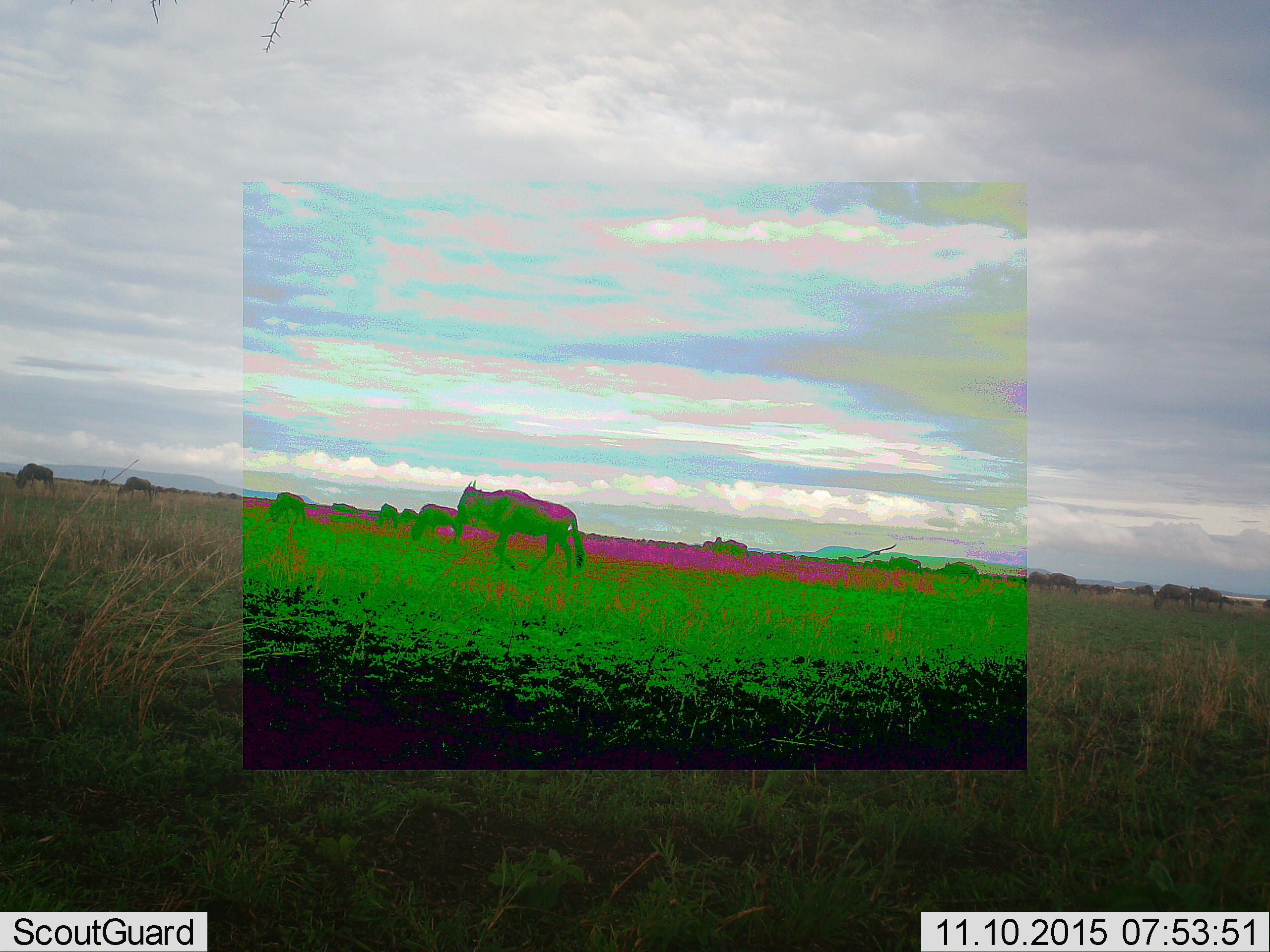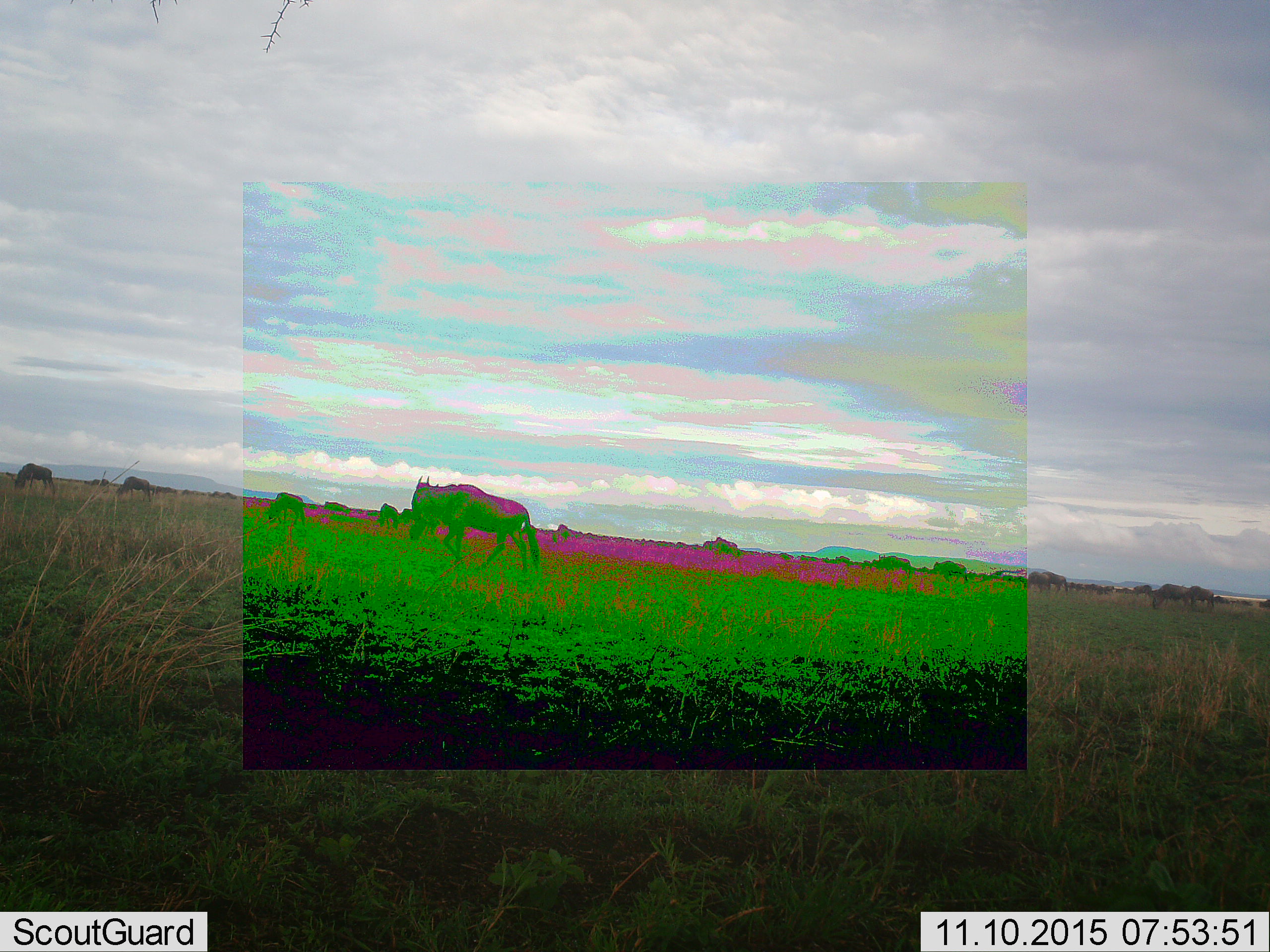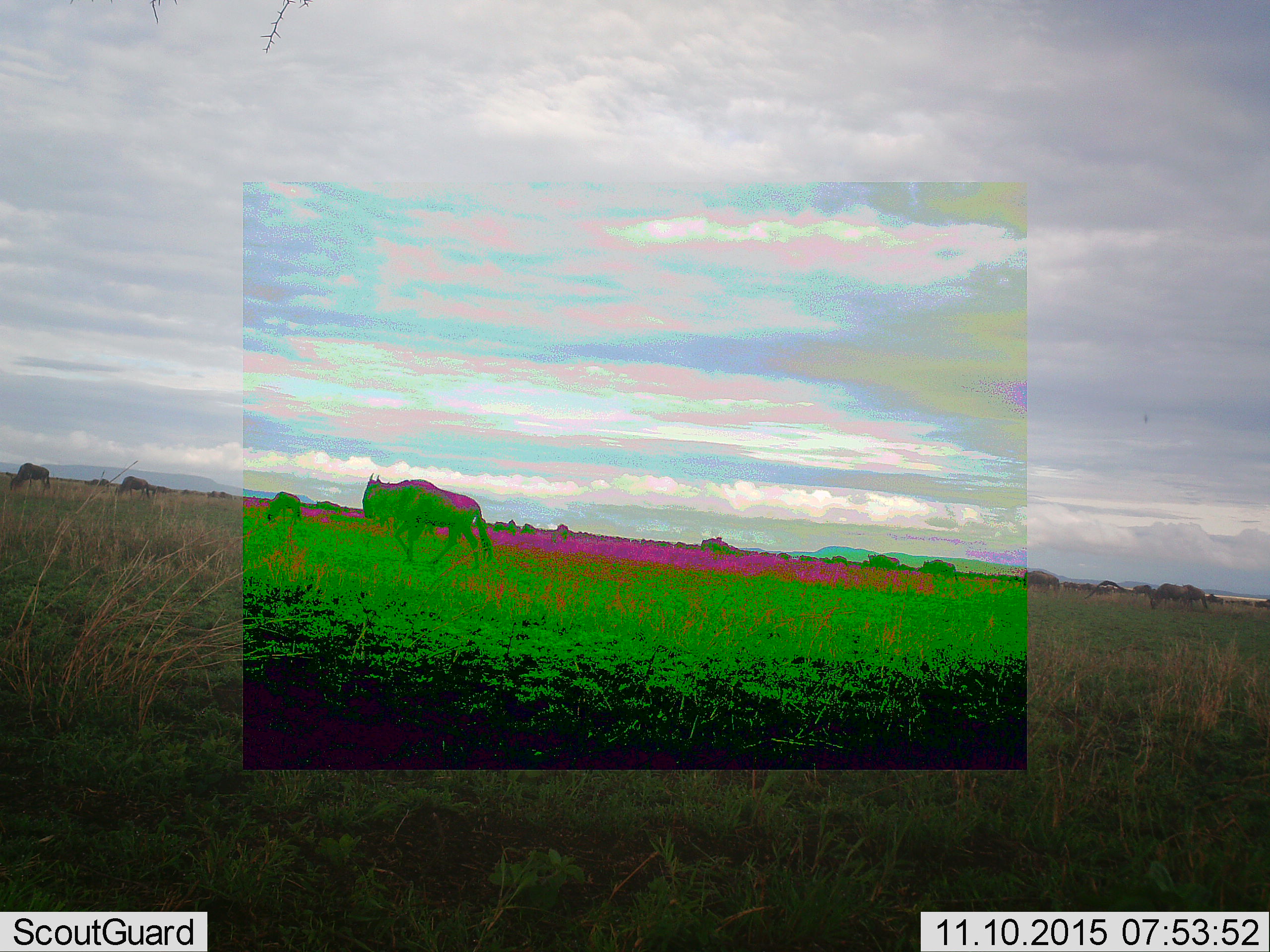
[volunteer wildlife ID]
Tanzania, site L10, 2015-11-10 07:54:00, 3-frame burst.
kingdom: Animalia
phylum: Chordata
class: Mammalia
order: Artiodactyla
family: Bovidae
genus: Connochaetes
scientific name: Connochaetes taurinus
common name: blue wildebeest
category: wildebeest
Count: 11-50.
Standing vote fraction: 50%.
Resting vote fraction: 0%.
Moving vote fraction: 88%.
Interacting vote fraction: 0%.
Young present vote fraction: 12%.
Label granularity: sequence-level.